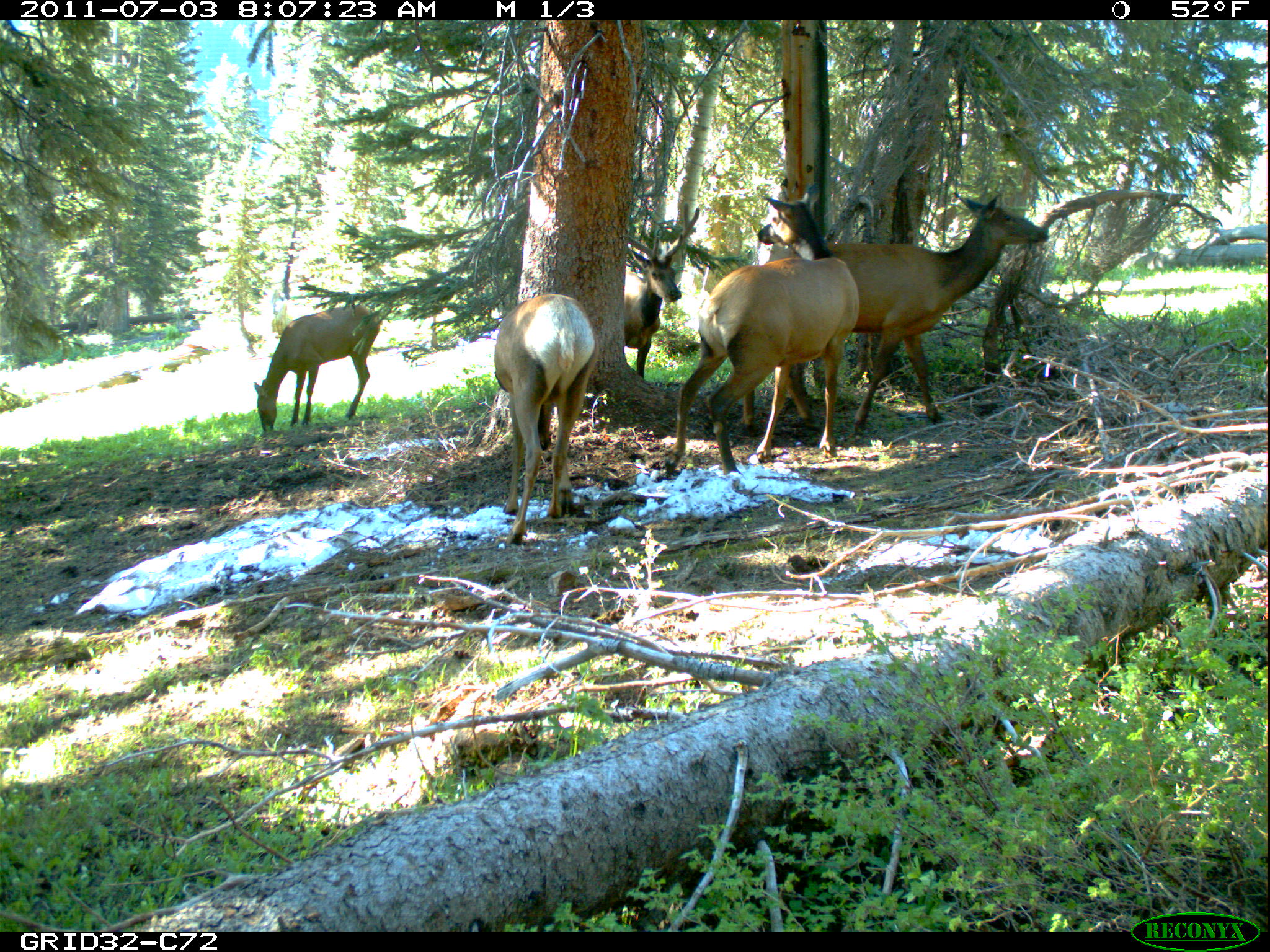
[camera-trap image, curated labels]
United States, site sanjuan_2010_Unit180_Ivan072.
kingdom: Animalia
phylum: Chordata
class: Mammalia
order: Artiodactyla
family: Cervidae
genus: Cervus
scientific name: Cervus elaphus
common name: red deer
Cervus elaphus (red deer).